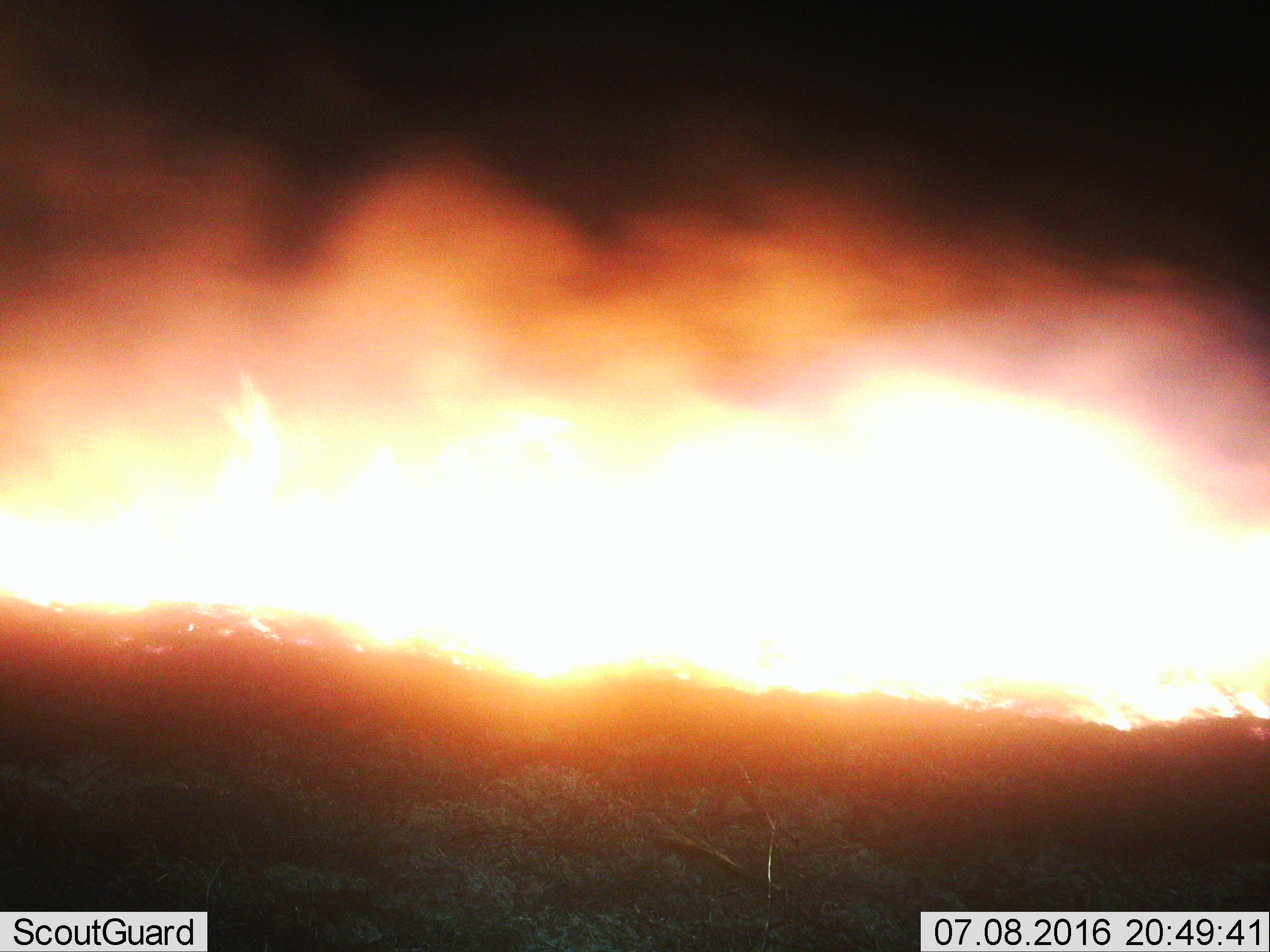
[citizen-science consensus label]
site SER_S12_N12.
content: unidentified animal